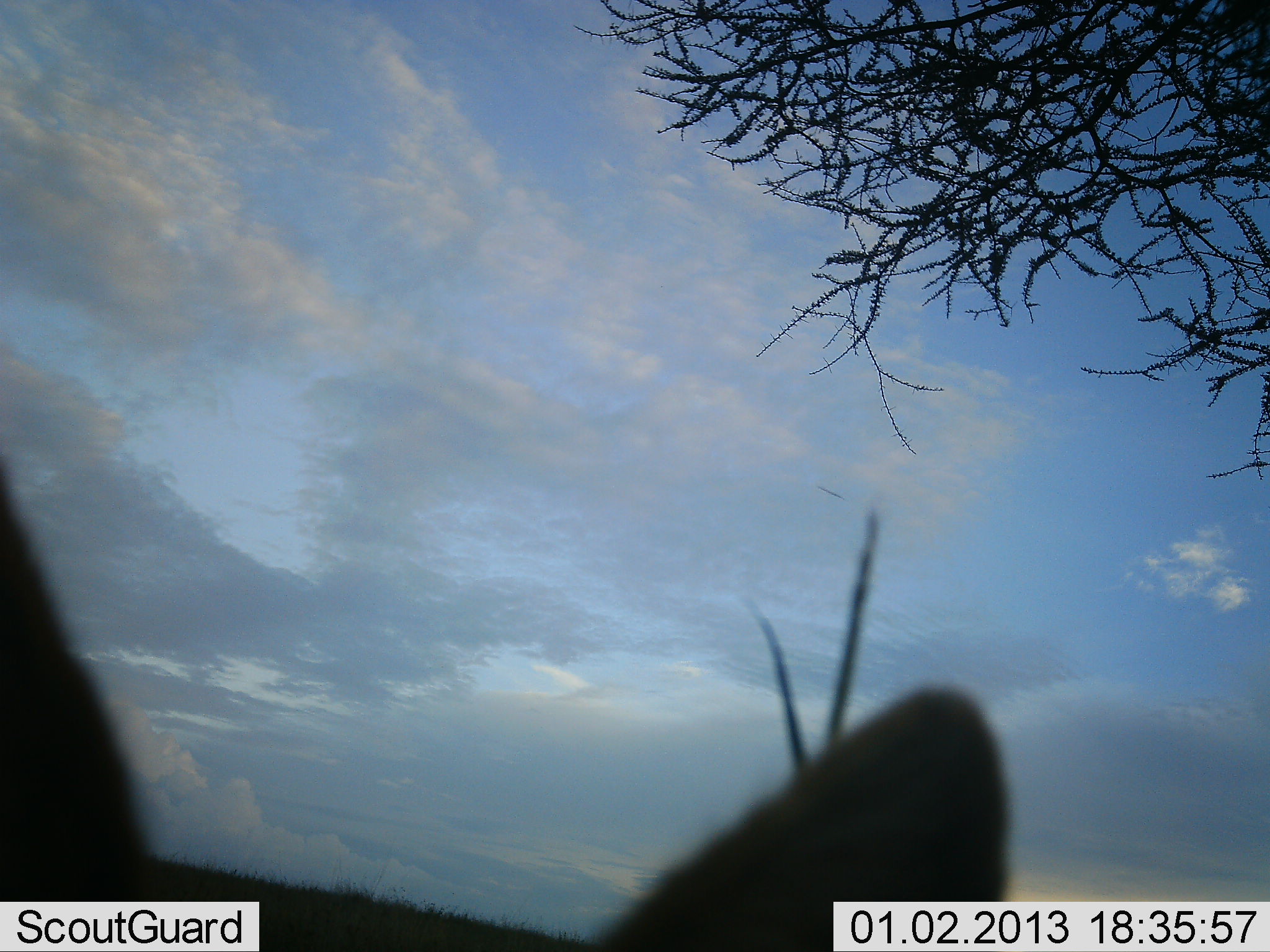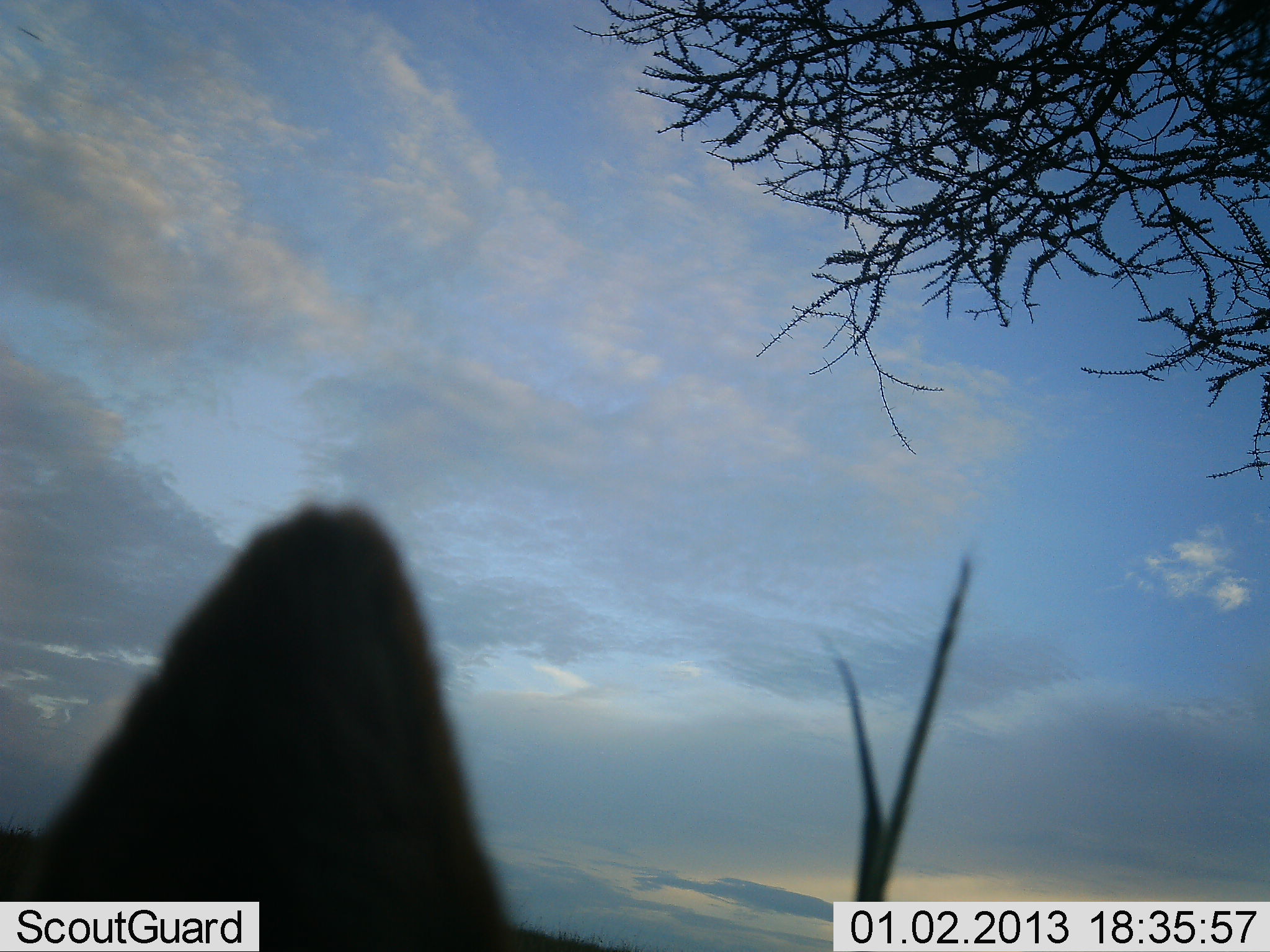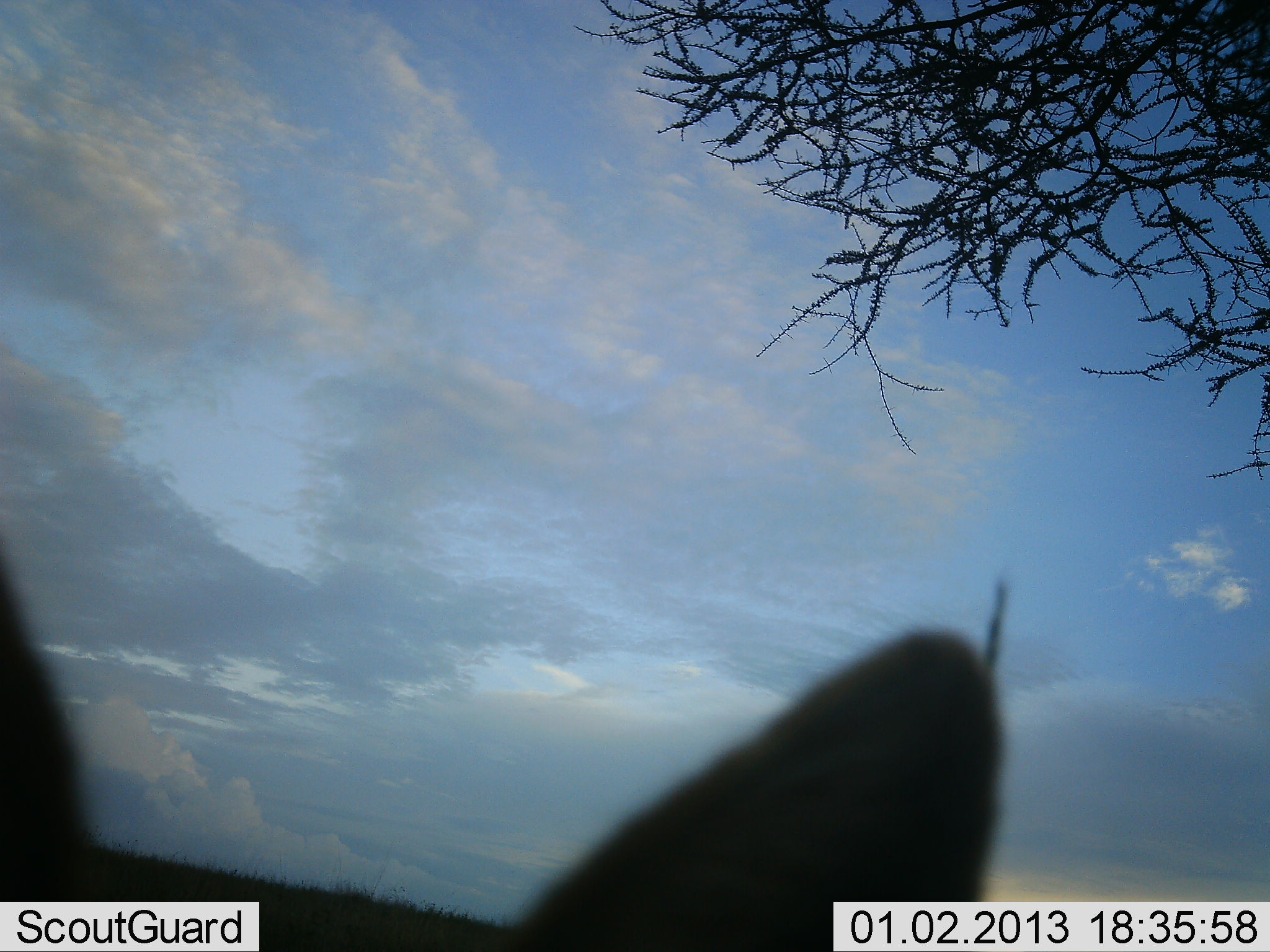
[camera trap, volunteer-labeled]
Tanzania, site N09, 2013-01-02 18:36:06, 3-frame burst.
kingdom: Animalia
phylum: Chordata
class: Mammalia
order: Carnivora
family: Felidae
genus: Leptailurus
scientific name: Leptailurus serval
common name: serval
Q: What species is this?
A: Serval (Leptailurus serval).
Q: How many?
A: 1.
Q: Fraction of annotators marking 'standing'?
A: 67%.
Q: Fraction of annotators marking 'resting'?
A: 33%.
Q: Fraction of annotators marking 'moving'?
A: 0%.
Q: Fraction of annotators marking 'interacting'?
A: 0%.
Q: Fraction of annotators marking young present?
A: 0%.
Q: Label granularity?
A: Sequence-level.